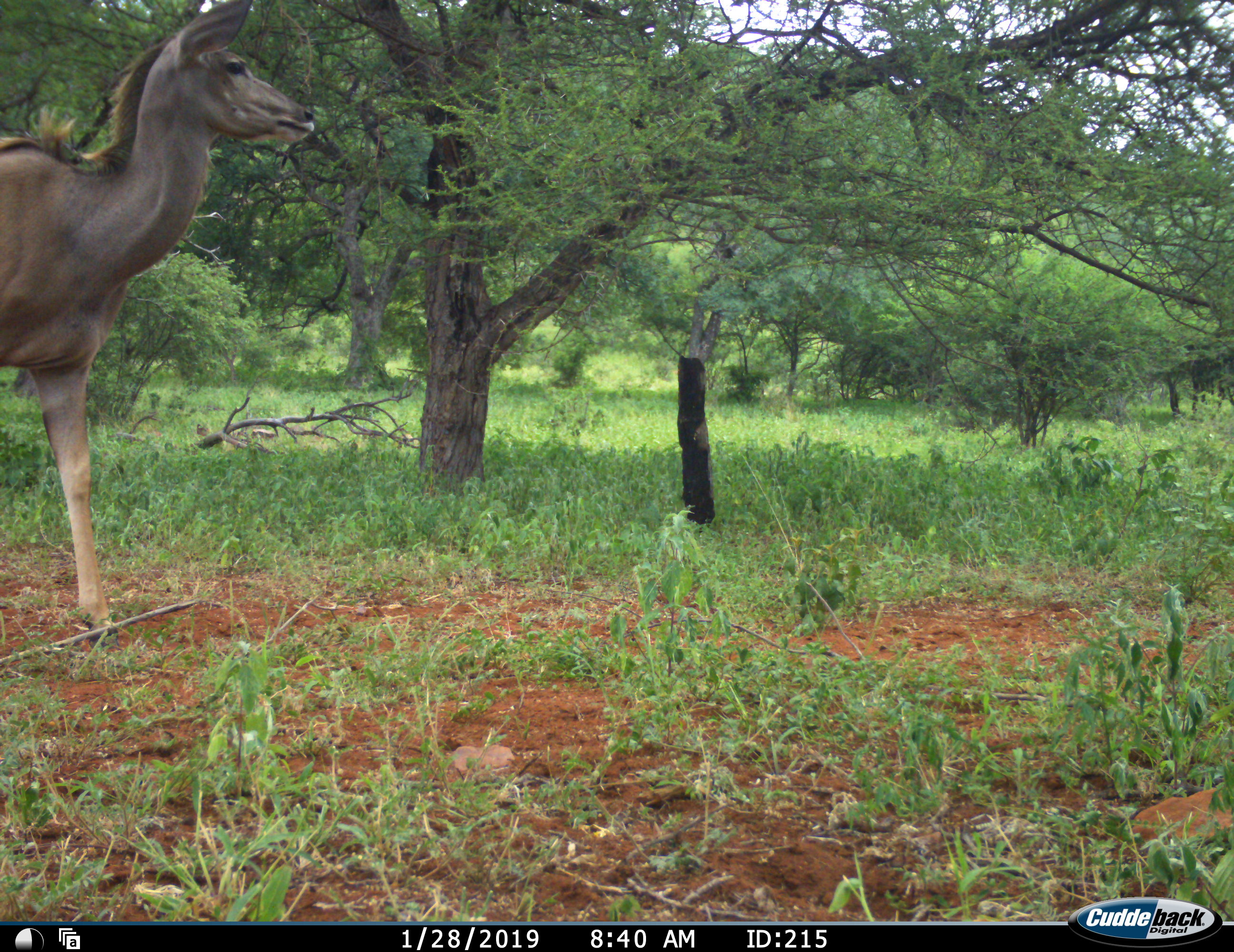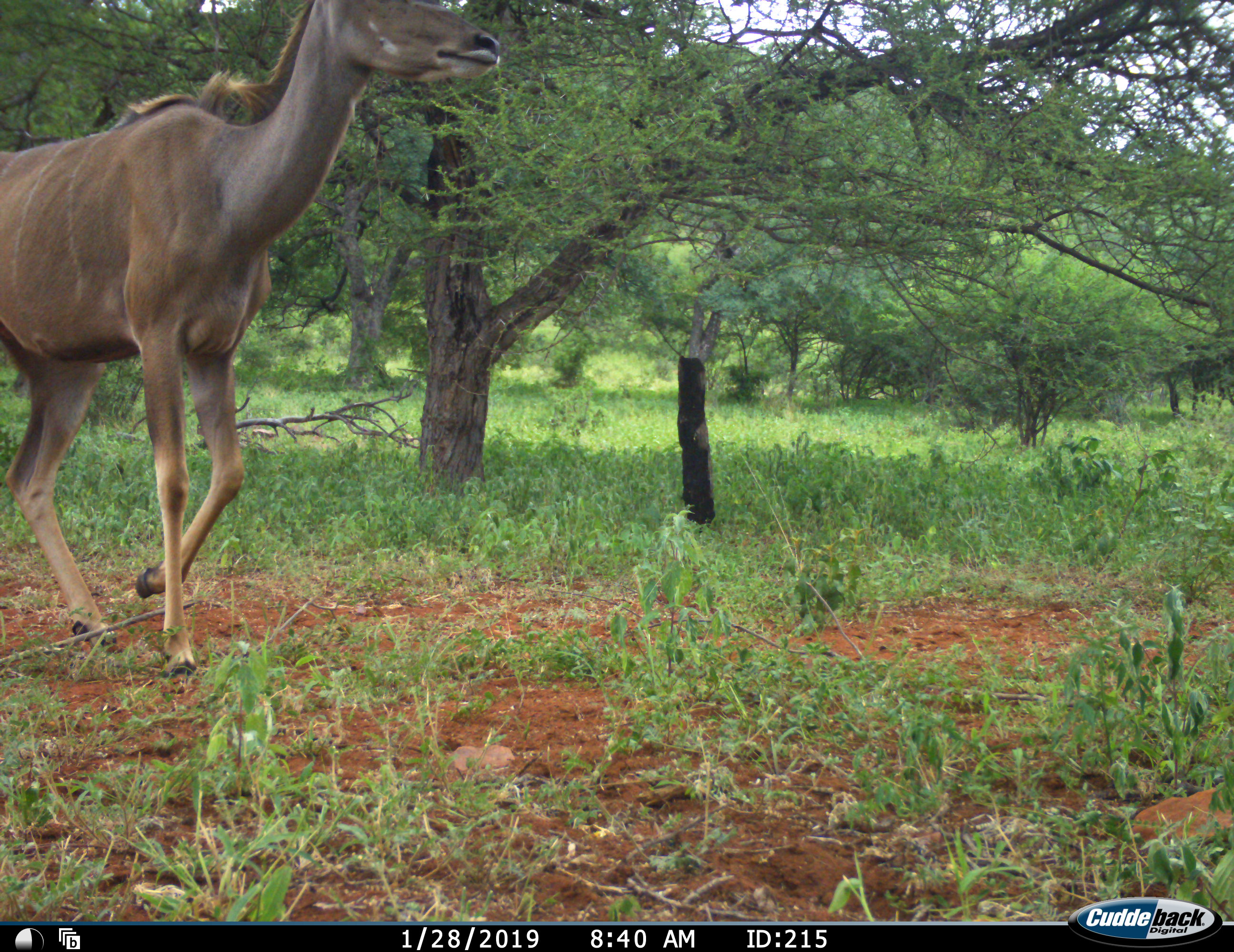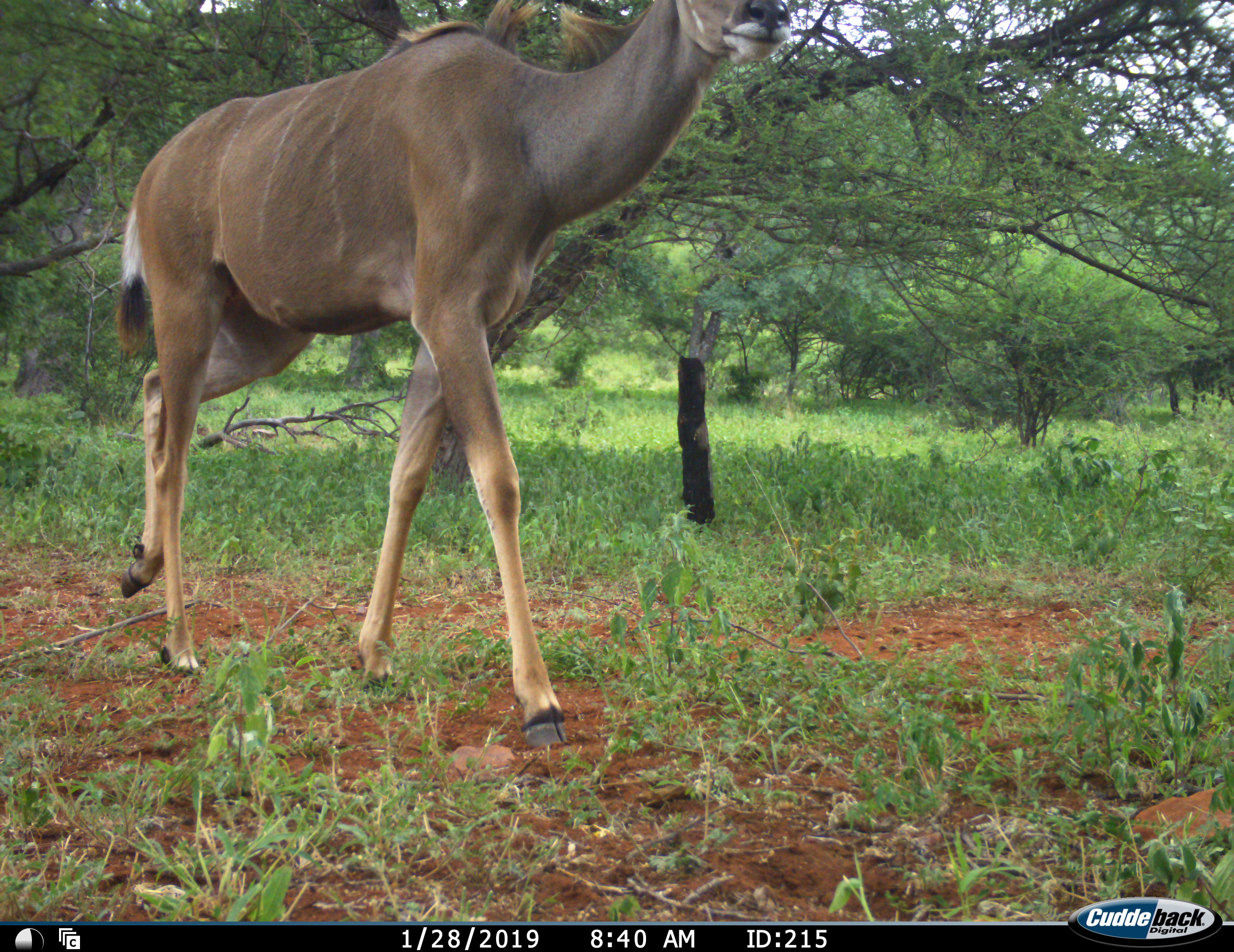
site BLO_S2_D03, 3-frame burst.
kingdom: Animalia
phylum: Chordata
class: Mammalia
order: Artiodactyla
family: Bovidae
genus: Tragelaphus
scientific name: Tragelaphus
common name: kudu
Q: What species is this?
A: Kudu (Tragelaphus).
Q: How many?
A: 1.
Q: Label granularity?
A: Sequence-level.